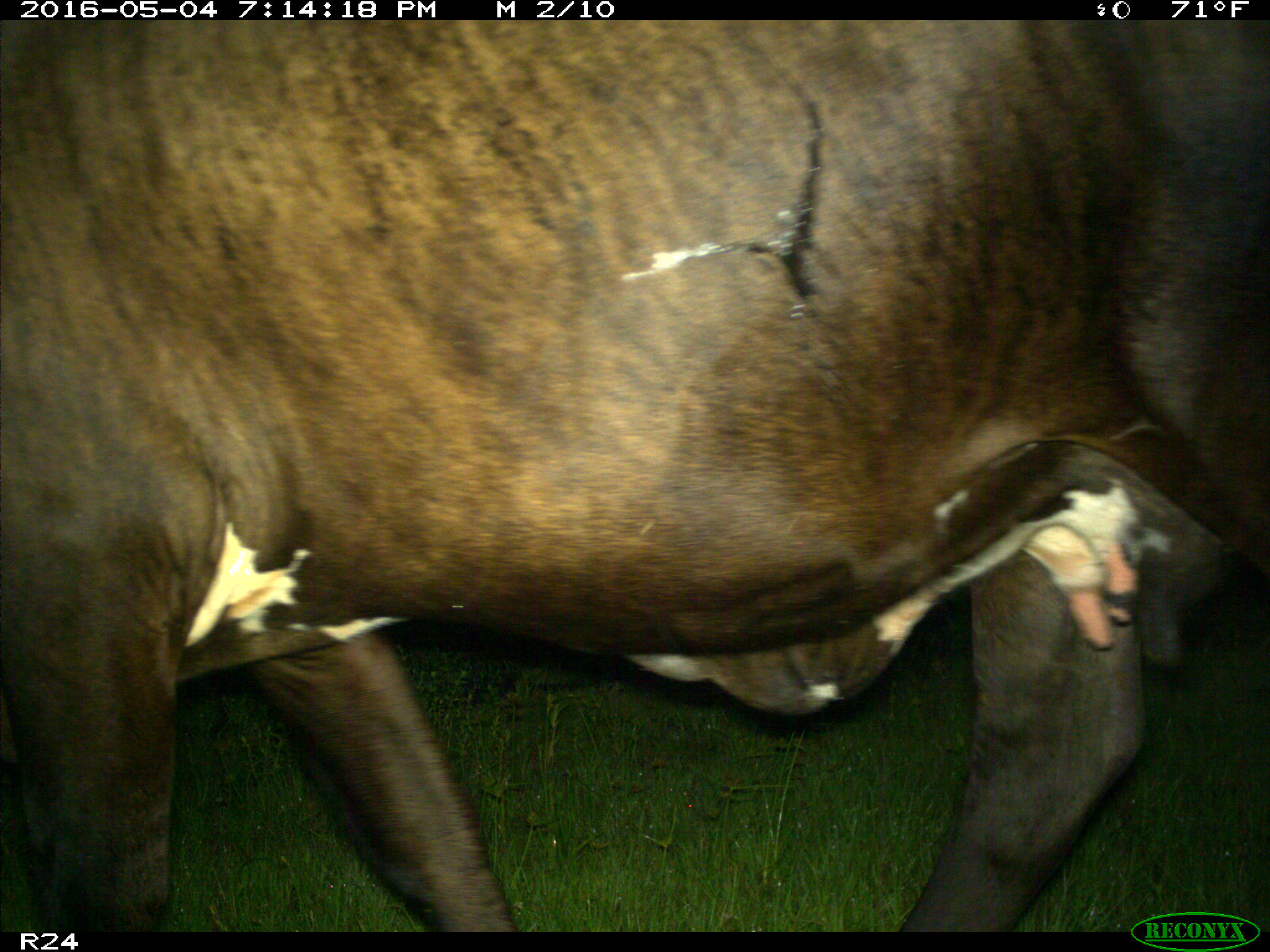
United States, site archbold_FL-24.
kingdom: Animalia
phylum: Chordata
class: Mammalia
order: Artiodactyla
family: Bovidae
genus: Bos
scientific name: Bos taurus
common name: domestic cow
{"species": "Bos taurus (domestic cow)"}